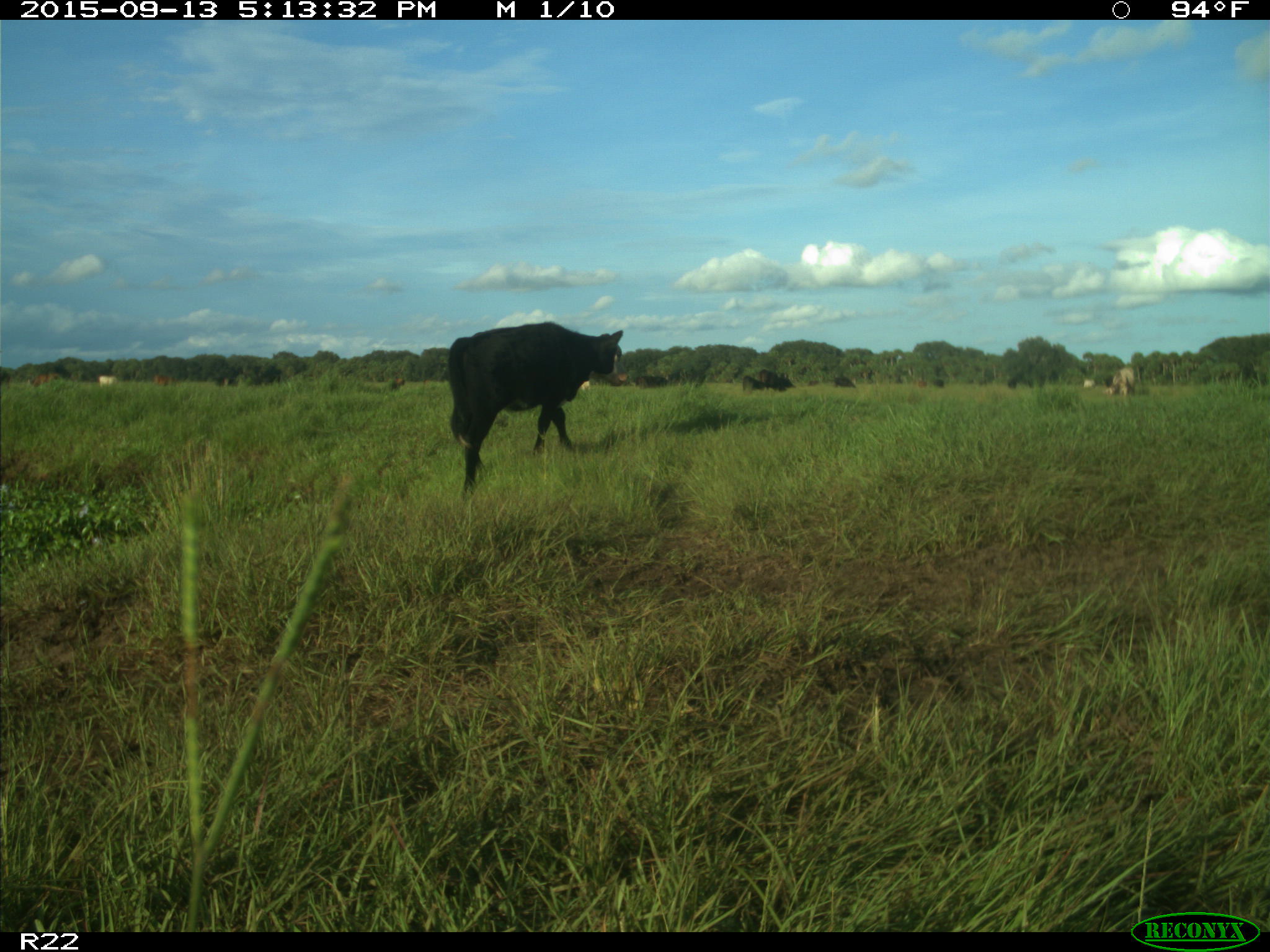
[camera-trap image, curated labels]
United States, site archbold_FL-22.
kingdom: Animalia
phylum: Chordata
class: Mammalia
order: Artiodactyla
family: Bovidae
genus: Bos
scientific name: Bos taurus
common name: domestic cow